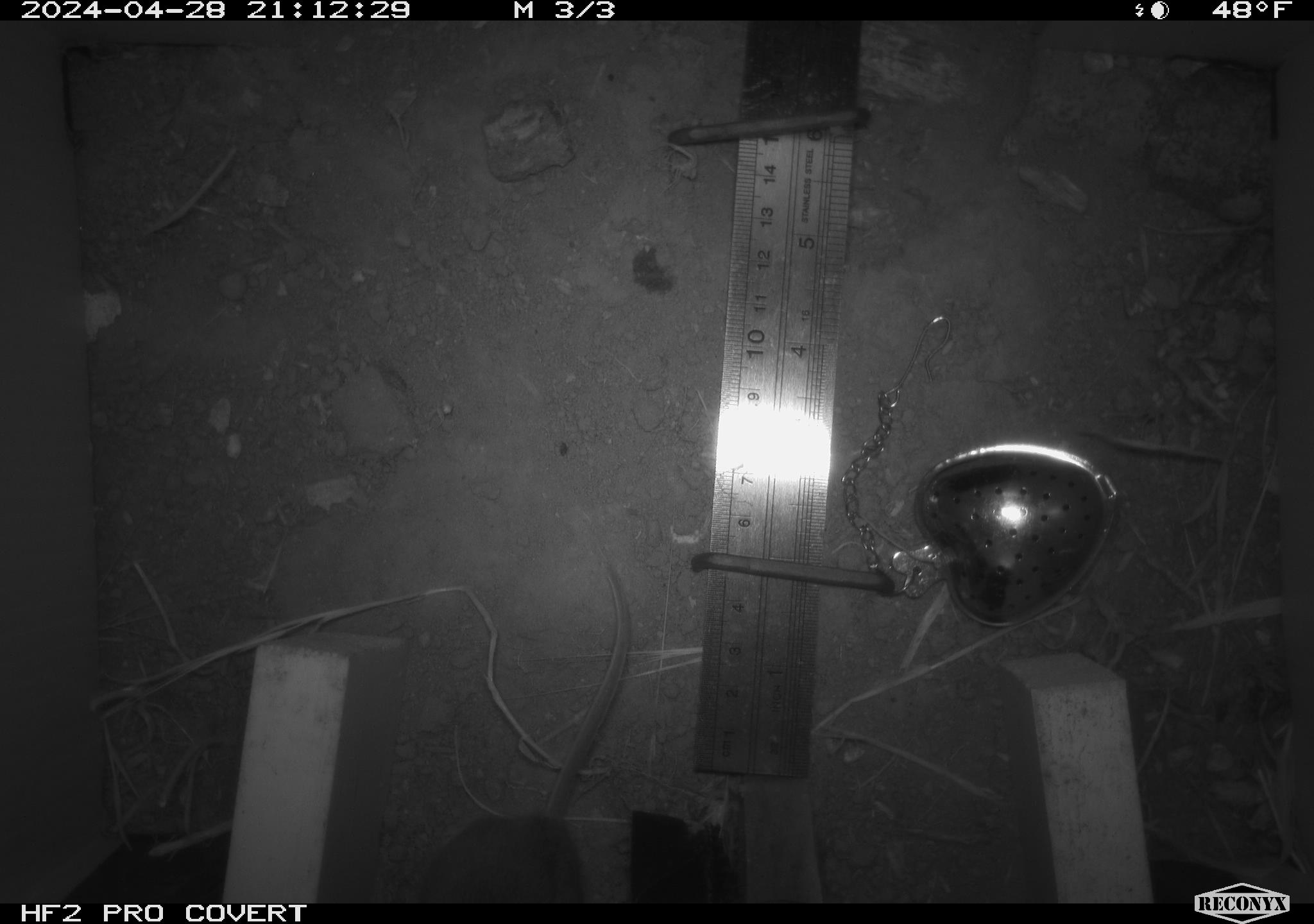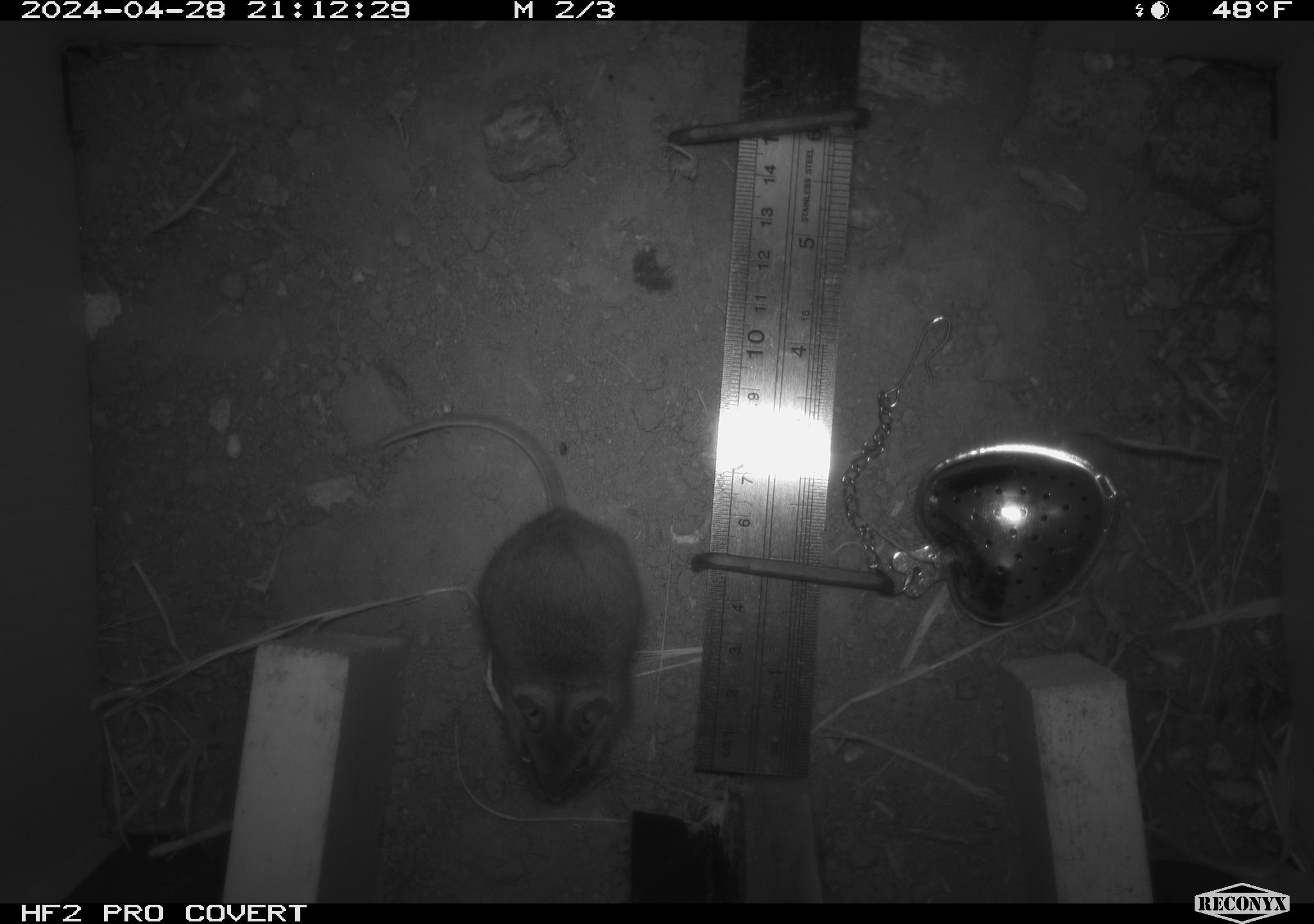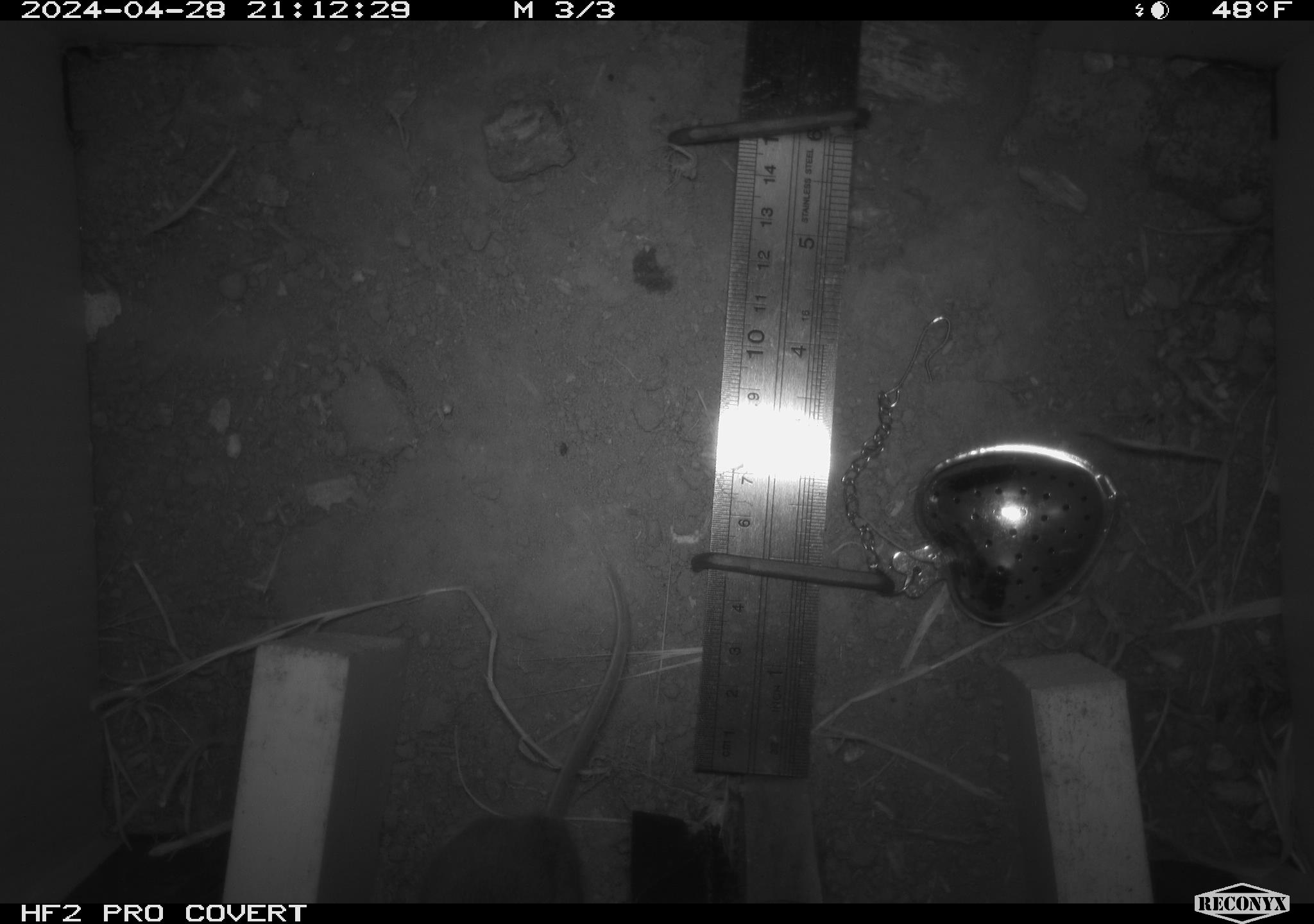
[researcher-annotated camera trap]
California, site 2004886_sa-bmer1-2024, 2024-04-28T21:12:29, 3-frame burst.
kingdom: Animalia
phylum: Chordata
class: Mammalia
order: Rodentia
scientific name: Rodentia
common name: mouse species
Mouse species (Rodentia).